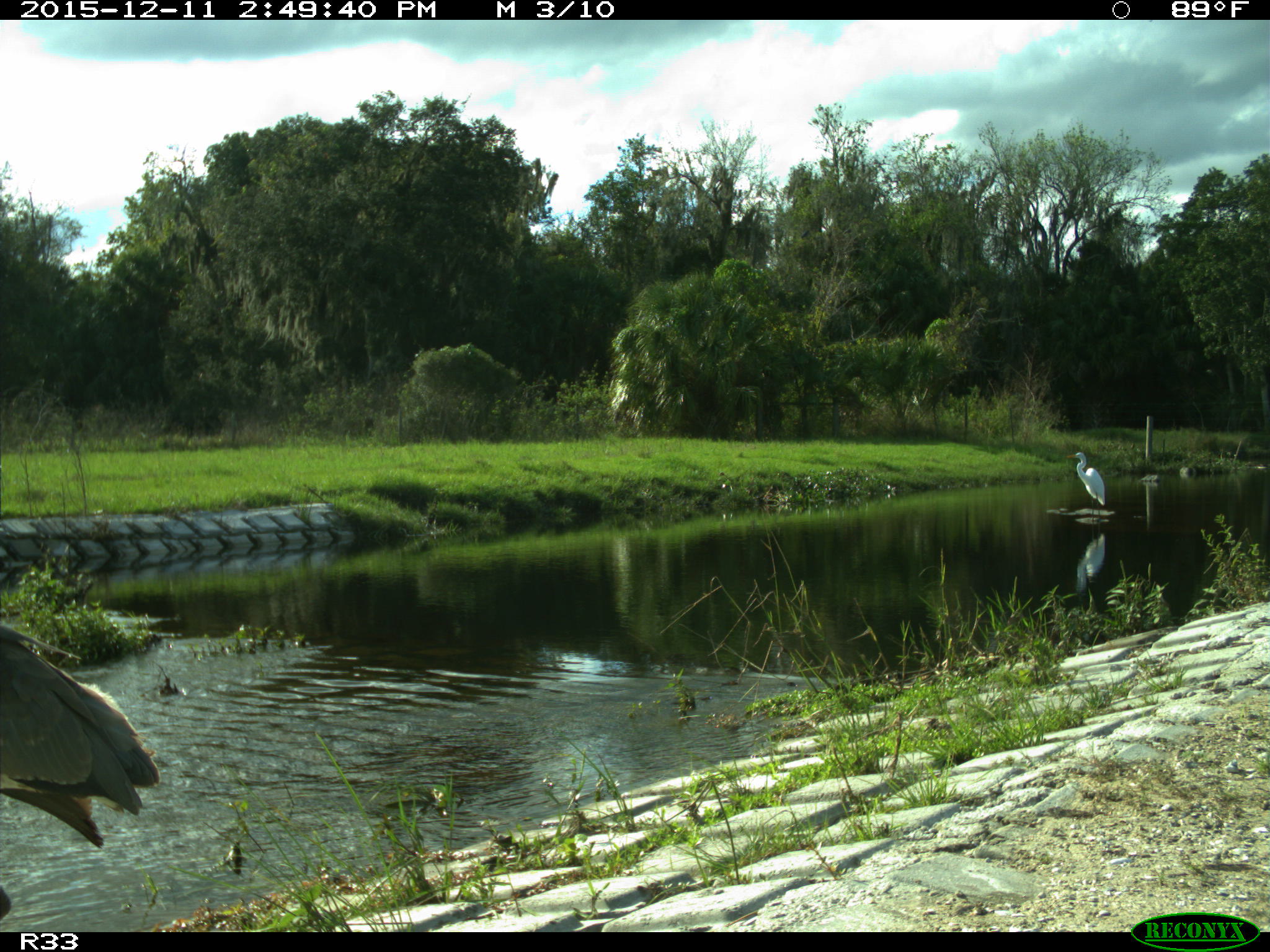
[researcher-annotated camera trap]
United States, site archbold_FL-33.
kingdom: Animalia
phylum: Chordata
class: Aves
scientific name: Aves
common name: birds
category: unidentified bird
Unidentified bird (birds) (Aves).